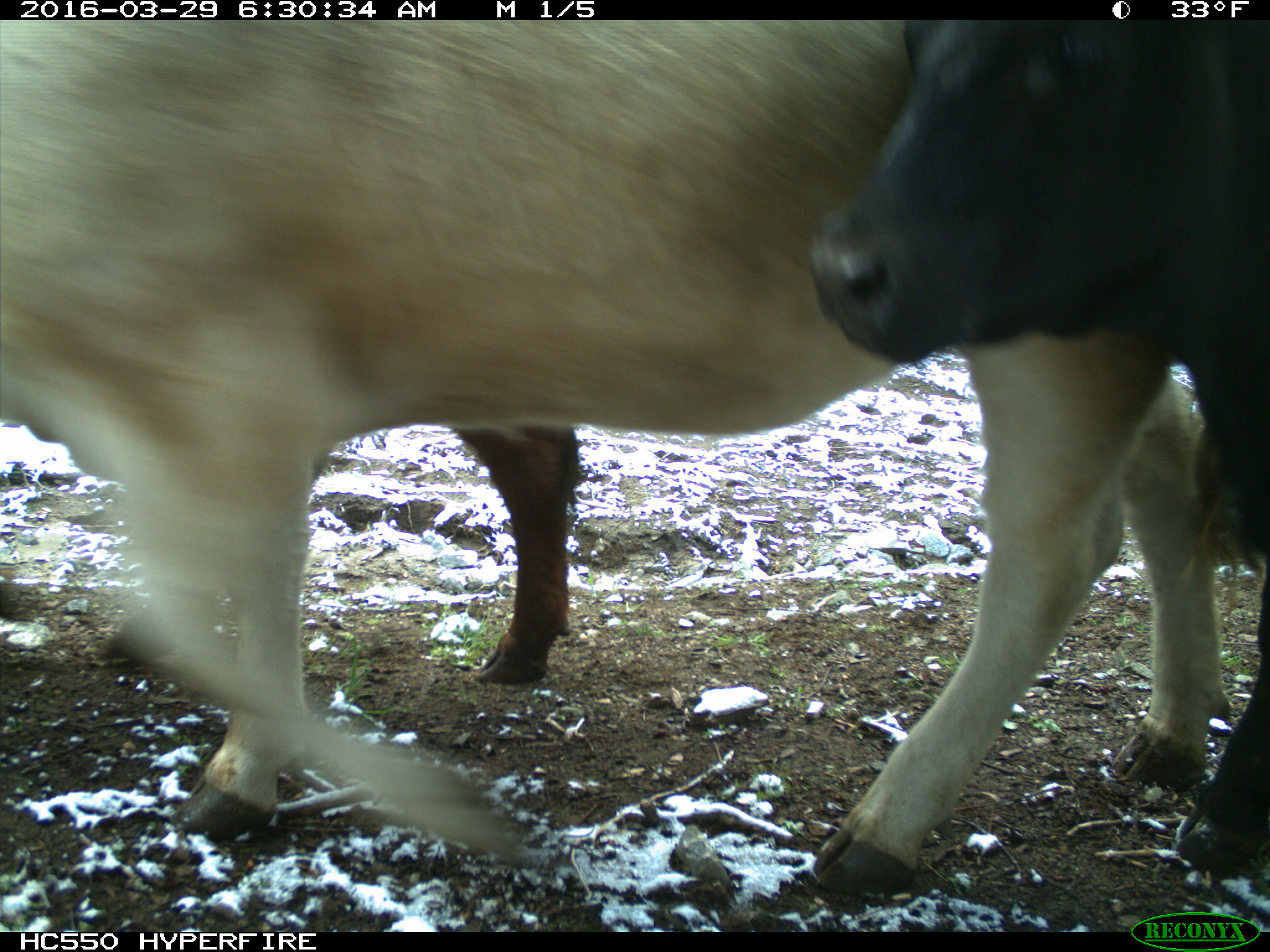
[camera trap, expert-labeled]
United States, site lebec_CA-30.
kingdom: Animalia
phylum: Chordata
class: Mammalia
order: Artiodactyla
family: Bovidae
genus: Bos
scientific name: Bos taurus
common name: domestic cow